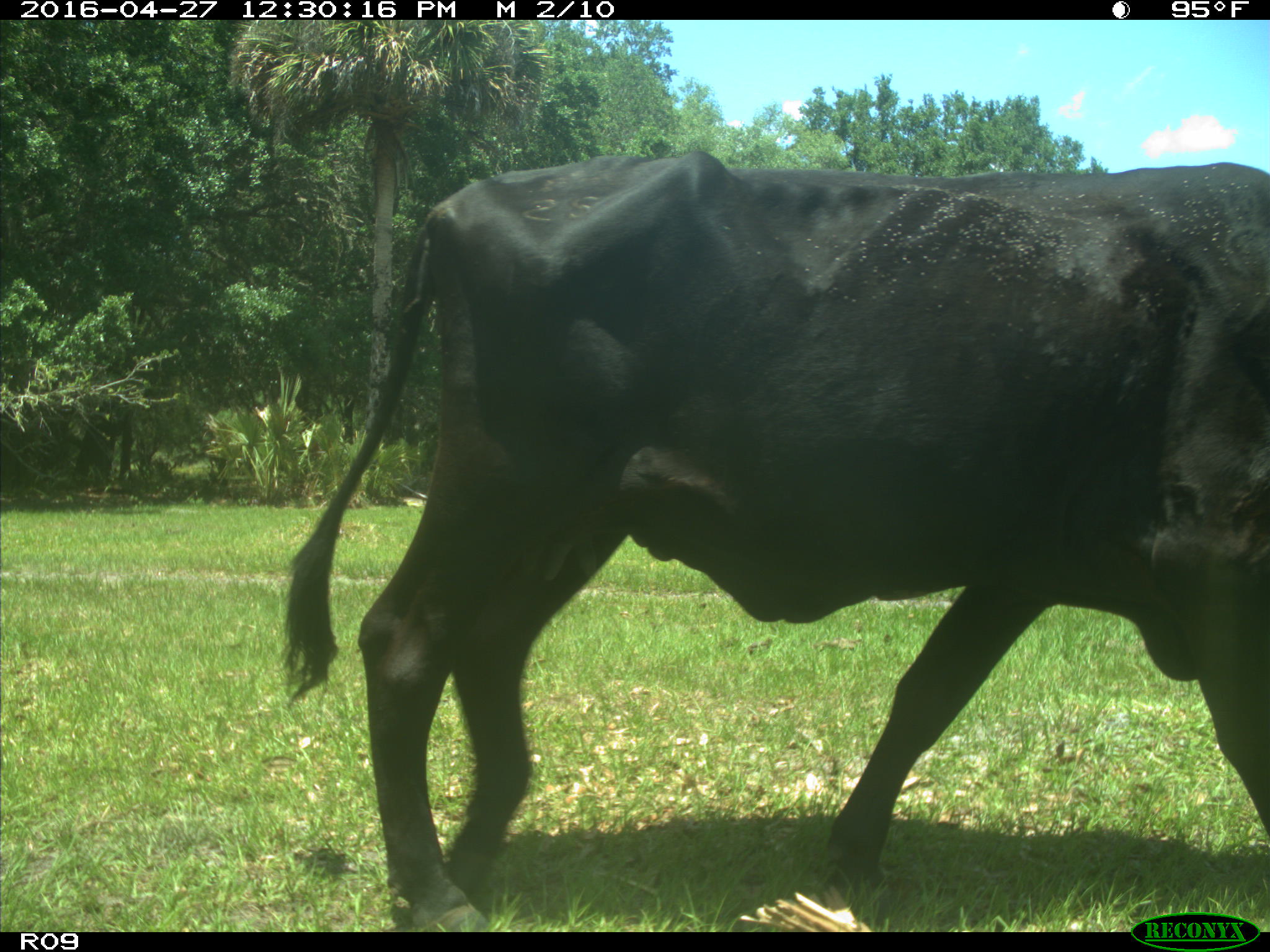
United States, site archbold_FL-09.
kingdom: Animalia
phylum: Chordata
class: Mammalia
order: Artiodactyla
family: Bovidae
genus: Bos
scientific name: Bos taurus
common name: domestic cow